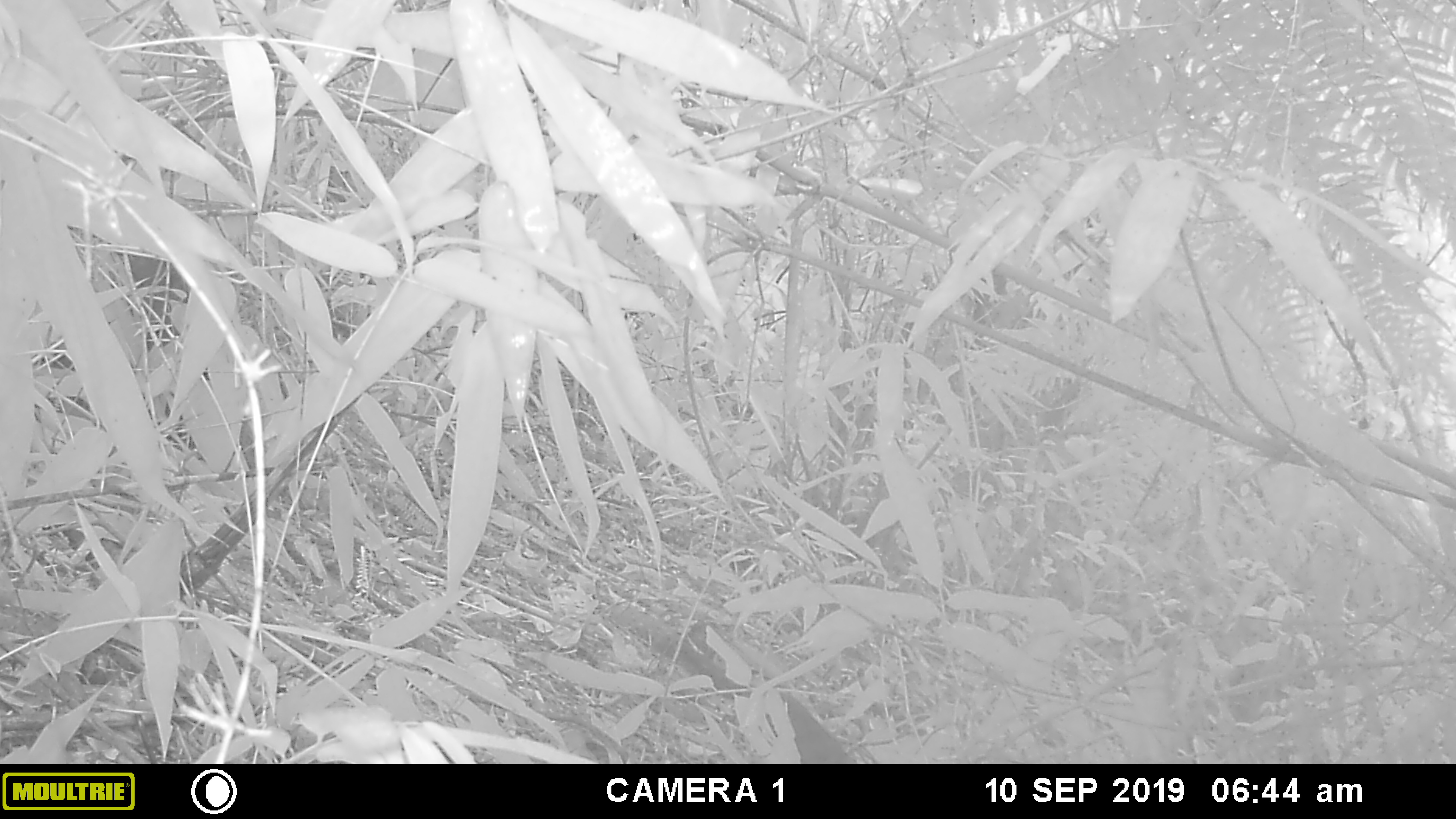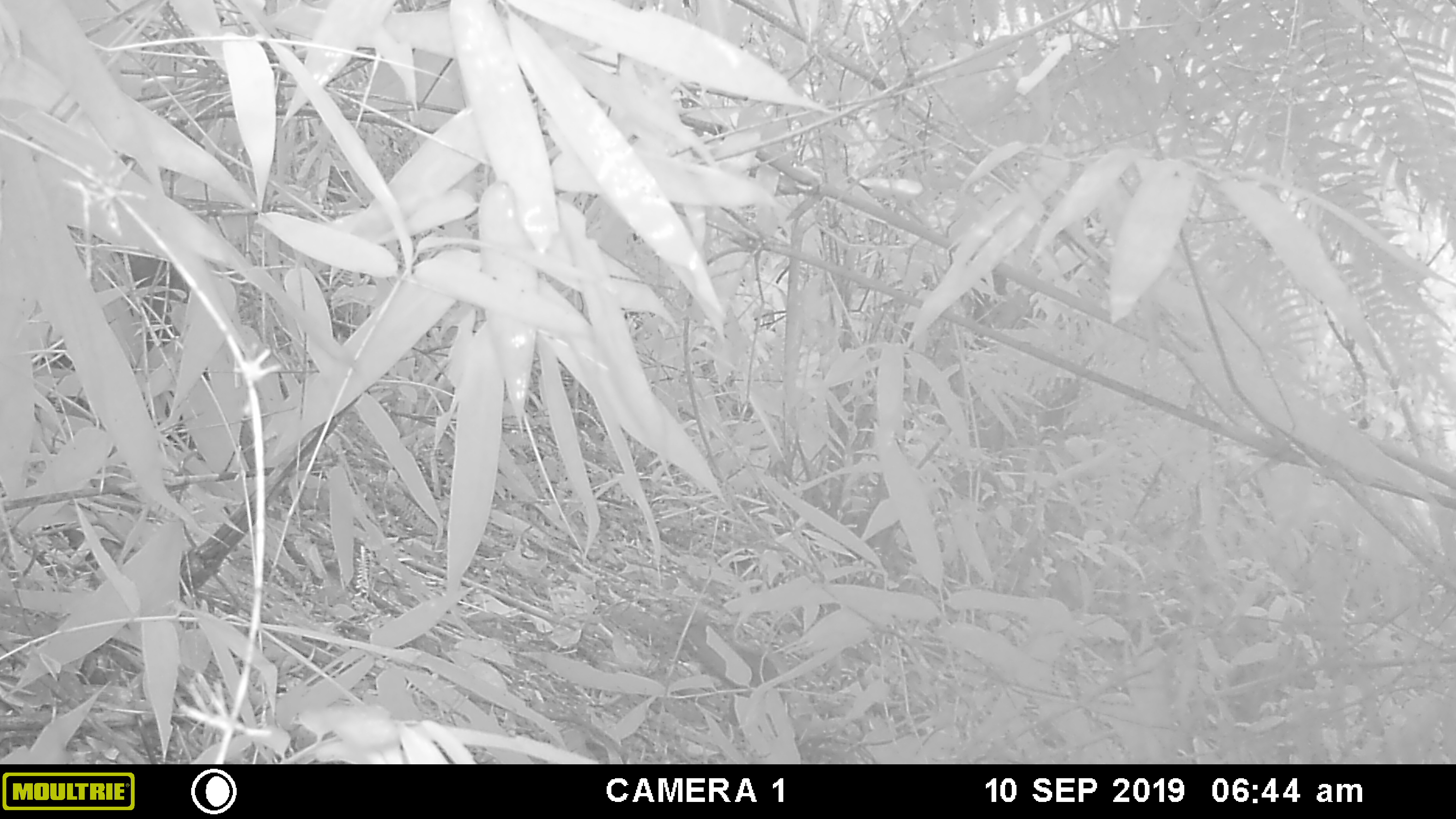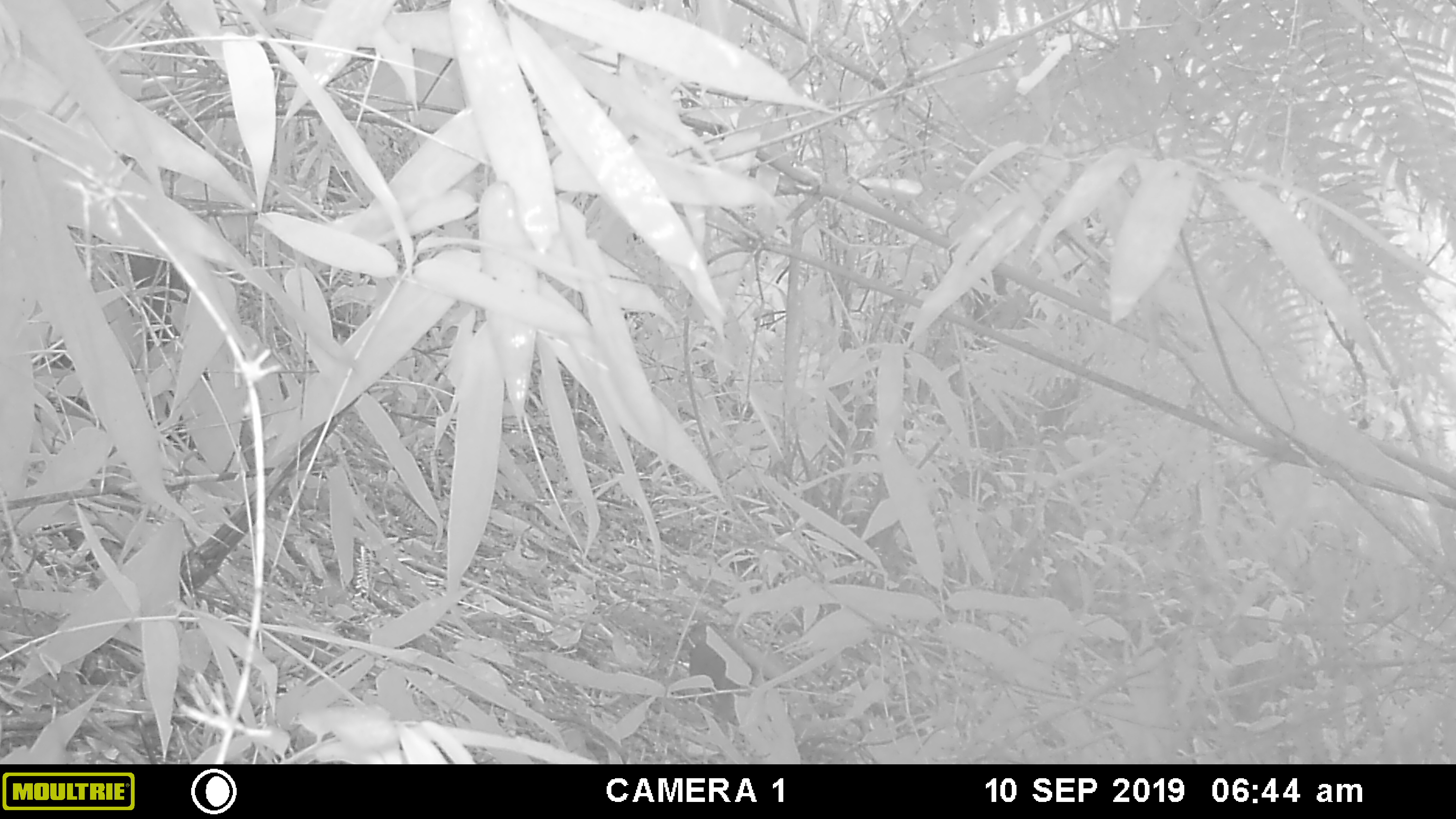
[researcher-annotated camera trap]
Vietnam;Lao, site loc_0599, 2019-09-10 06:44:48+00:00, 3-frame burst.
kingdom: Animalia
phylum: Chordata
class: Mammalia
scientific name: Mammalia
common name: mammal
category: unidentified small mammal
Unidentified small mammal (mammal) (Mammalia). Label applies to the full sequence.